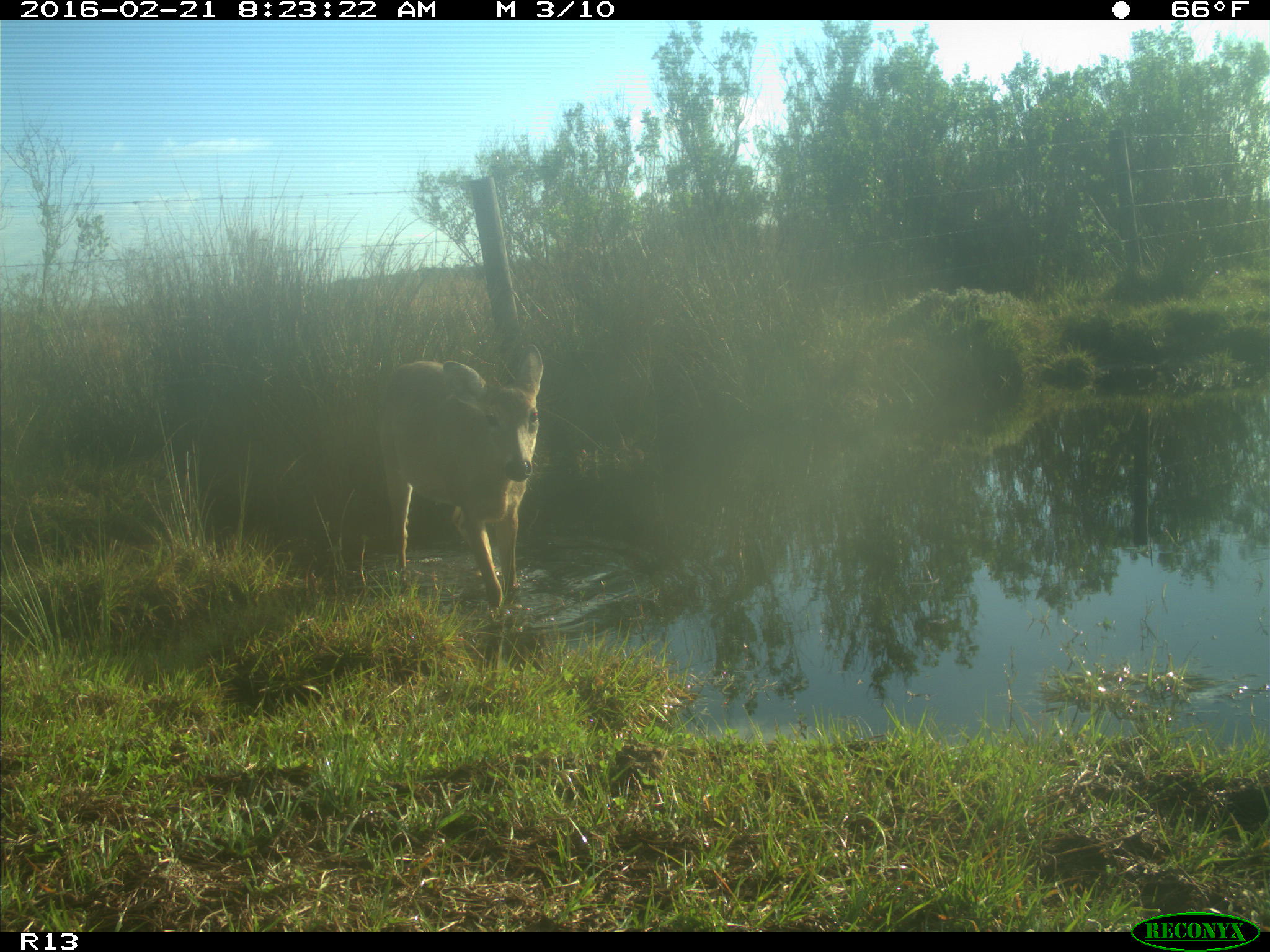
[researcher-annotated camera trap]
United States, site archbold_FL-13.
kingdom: Animalia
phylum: Chordata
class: Mammalia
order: Artiodactyla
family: Cervidae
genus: Odocoileus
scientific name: Odocoileus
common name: deer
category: unidentified deer